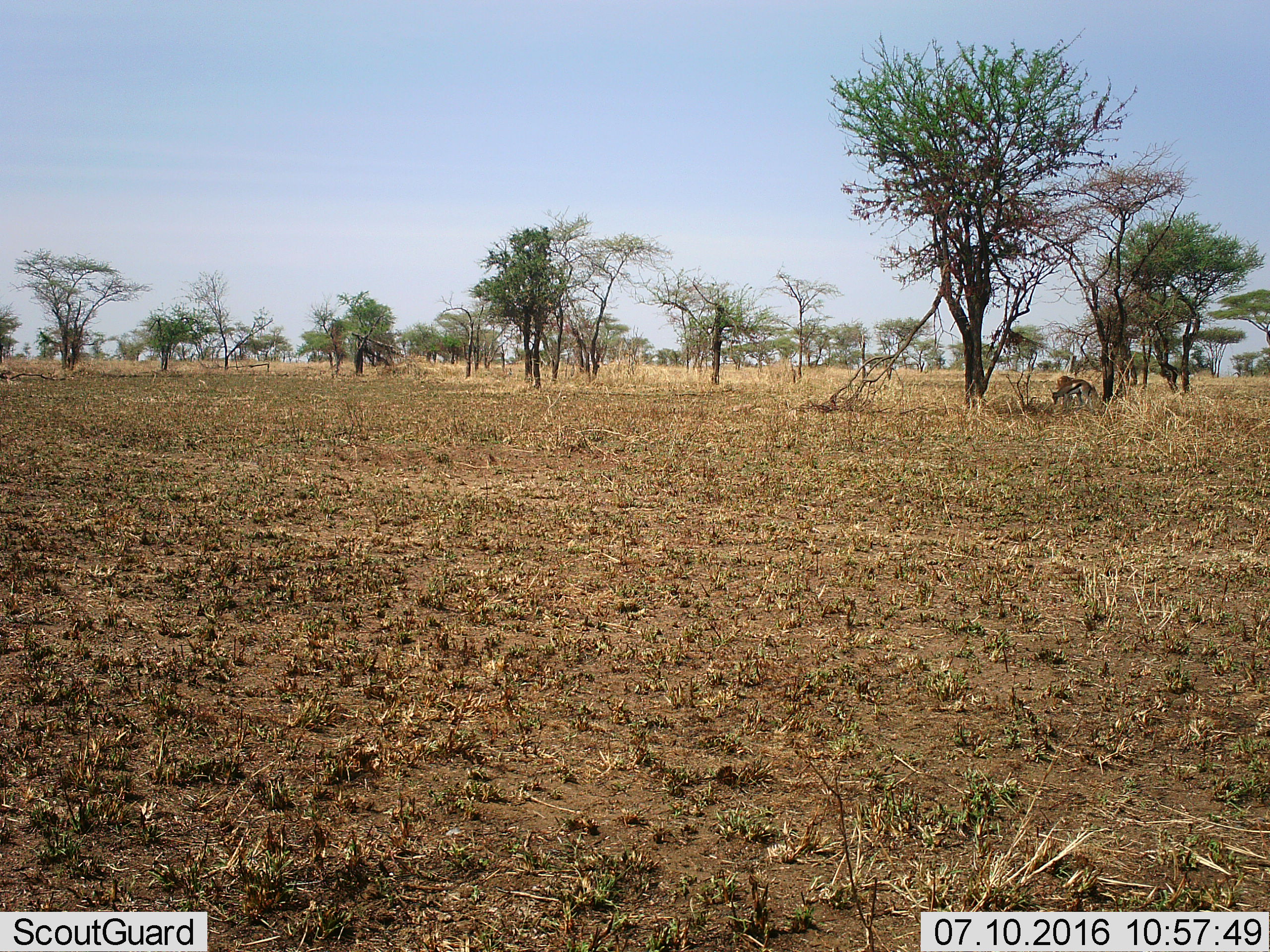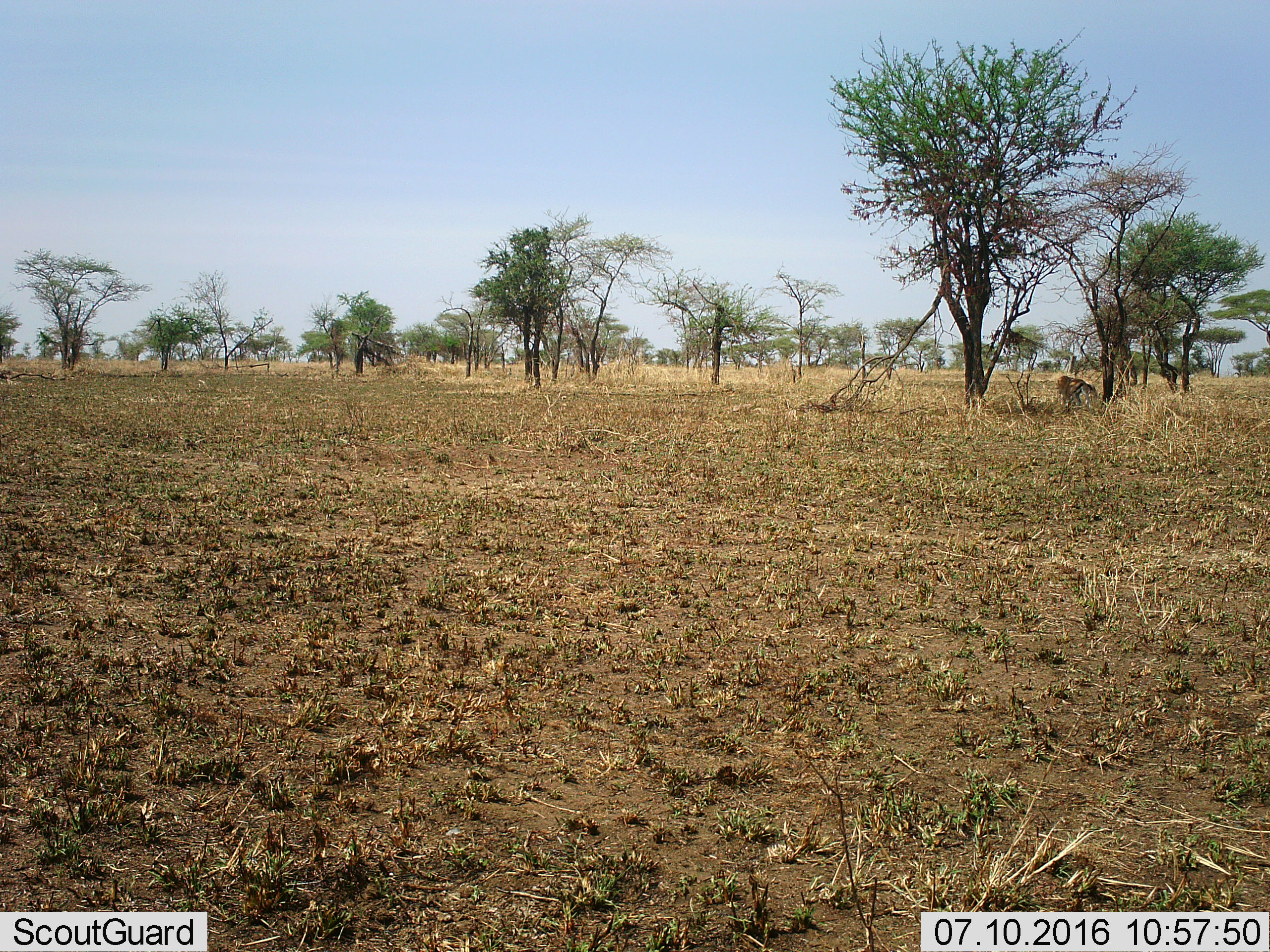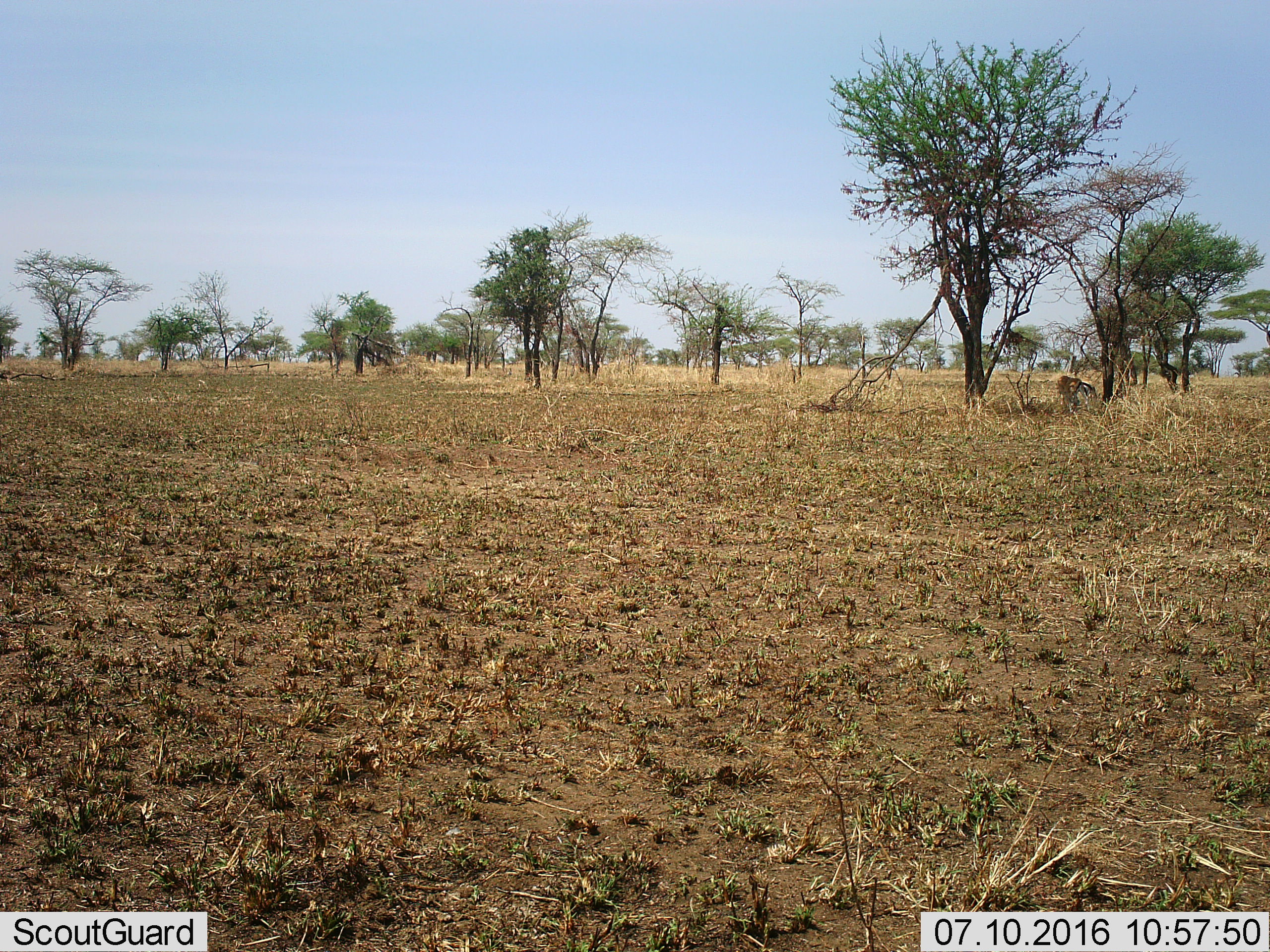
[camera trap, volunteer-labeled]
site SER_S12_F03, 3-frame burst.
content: unidentified animal